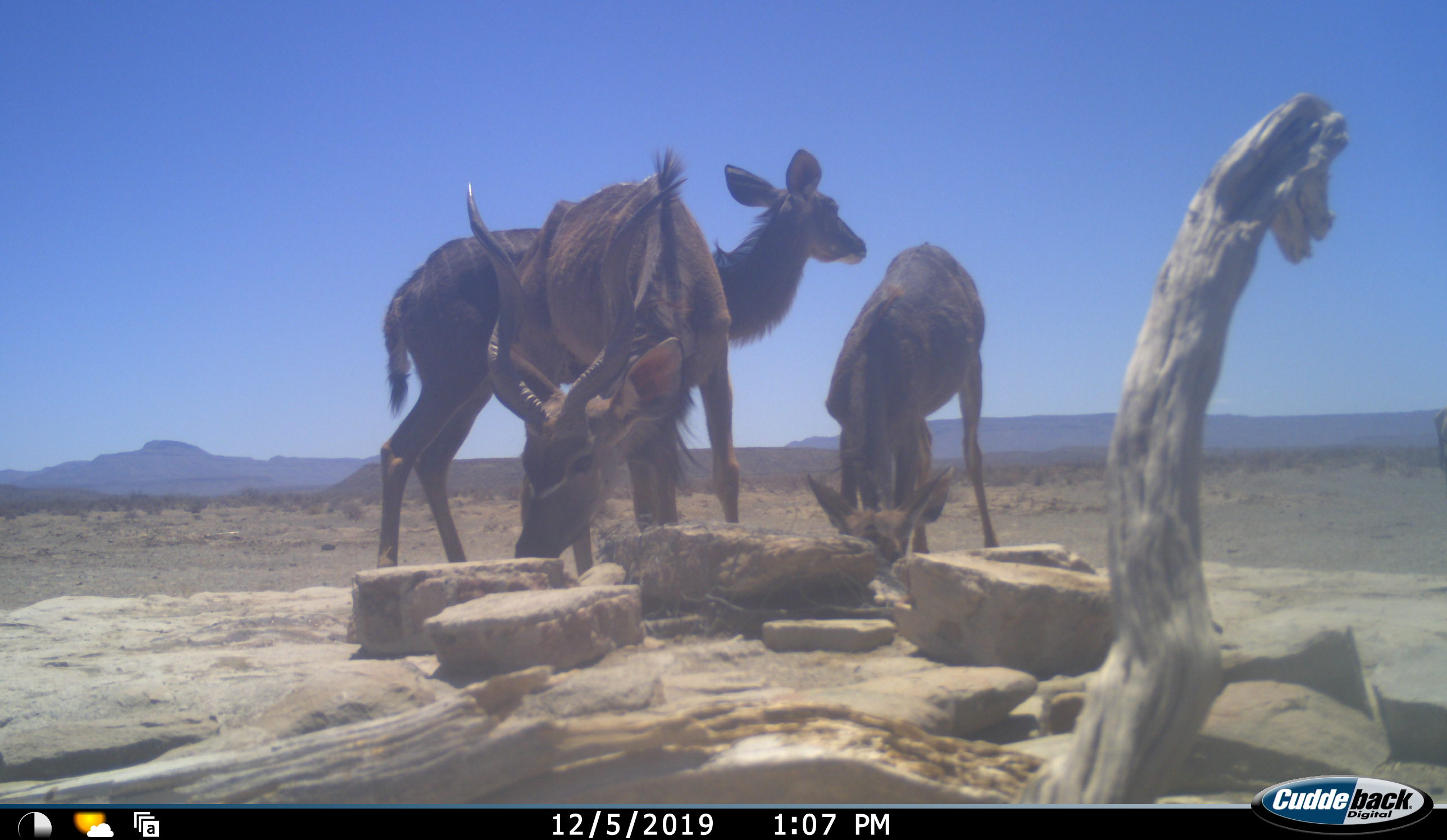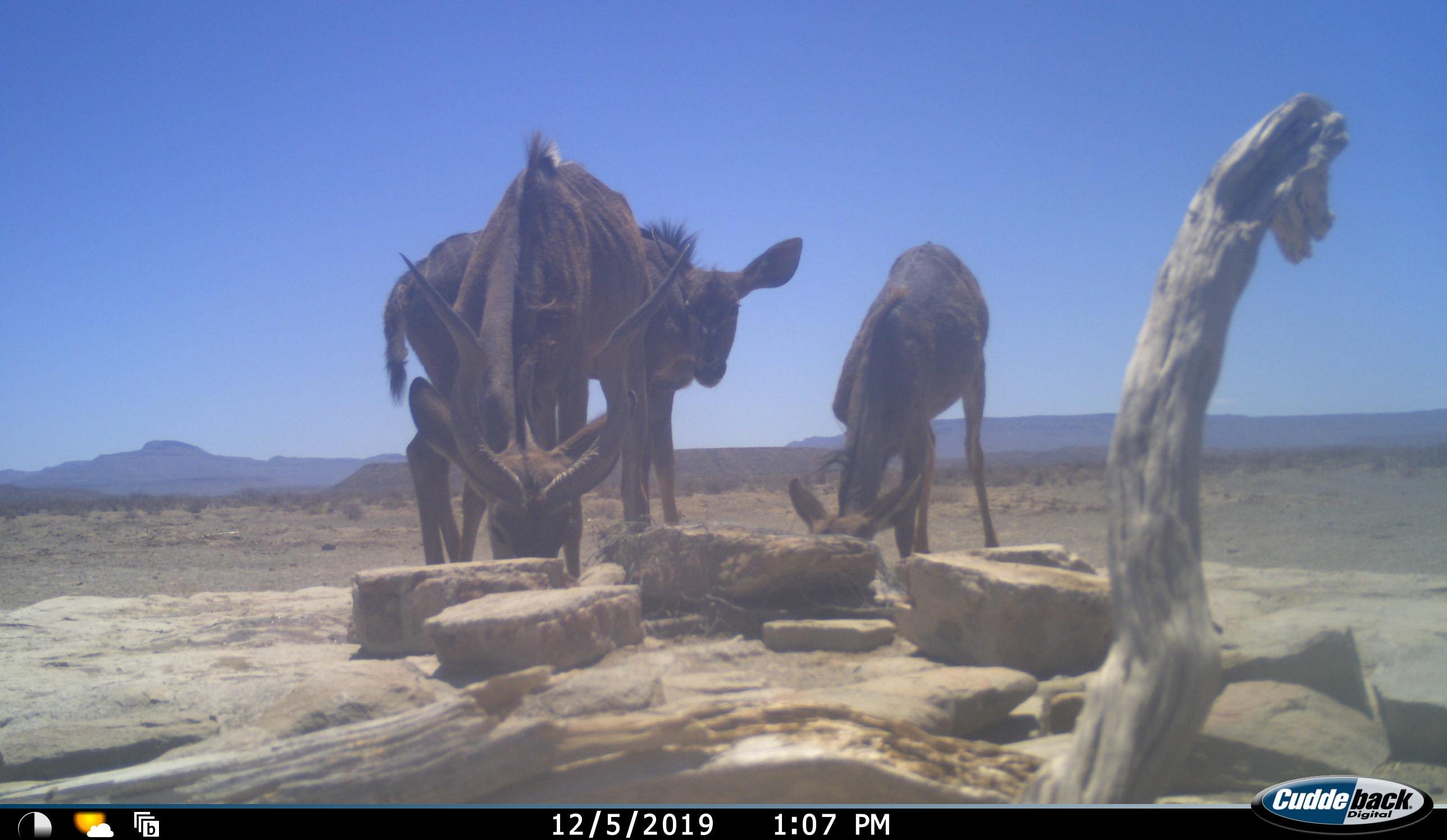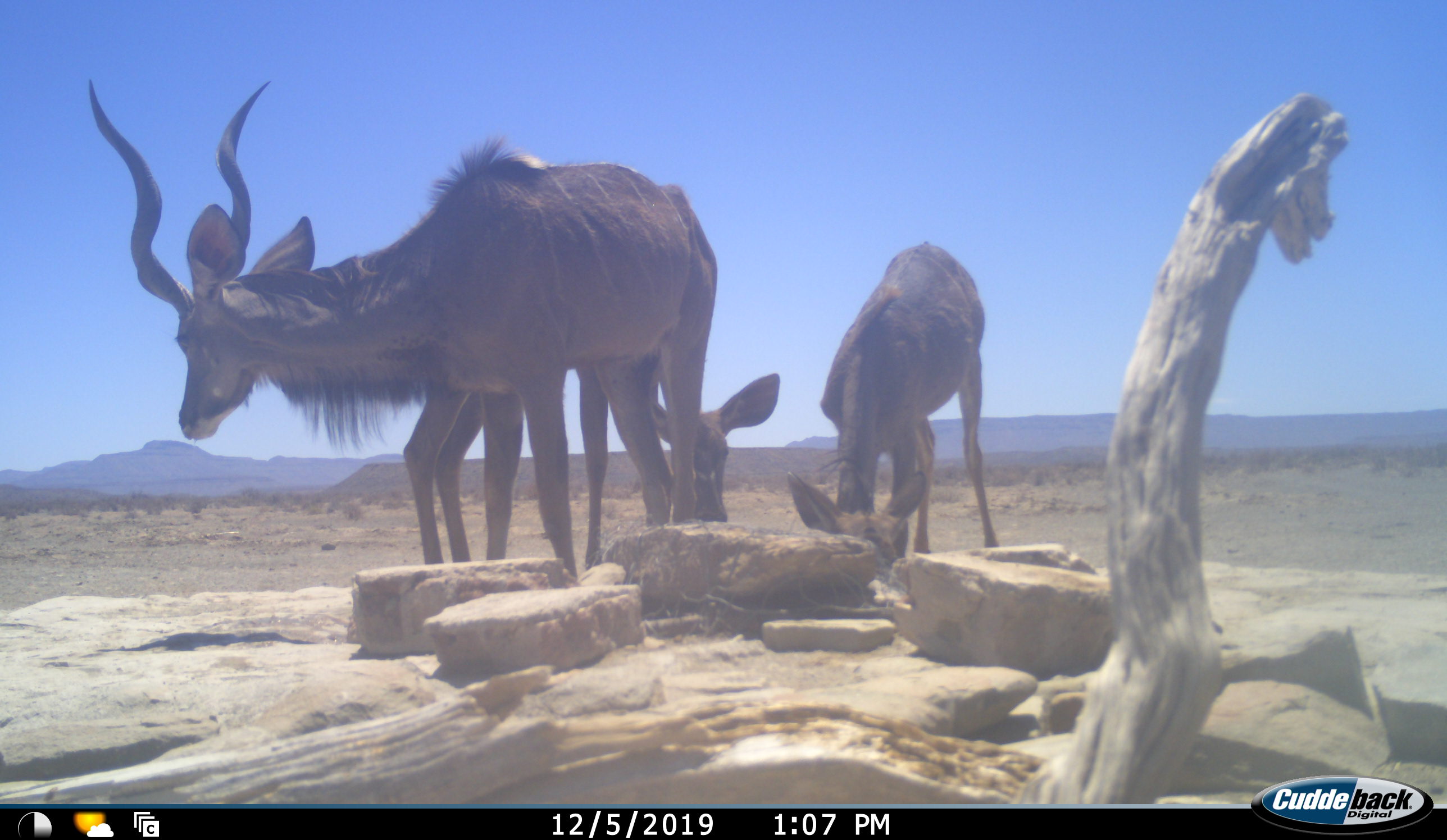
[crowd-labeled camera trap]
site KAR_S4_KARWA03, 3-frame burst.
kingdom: Animalia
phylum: Chordata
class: Mammalia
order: Artiodactyla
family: Bovidae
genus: Tragelaphus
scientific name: Tragelaphus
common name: kudu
Kudu (Tragelaphus), count 3. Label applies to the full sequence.